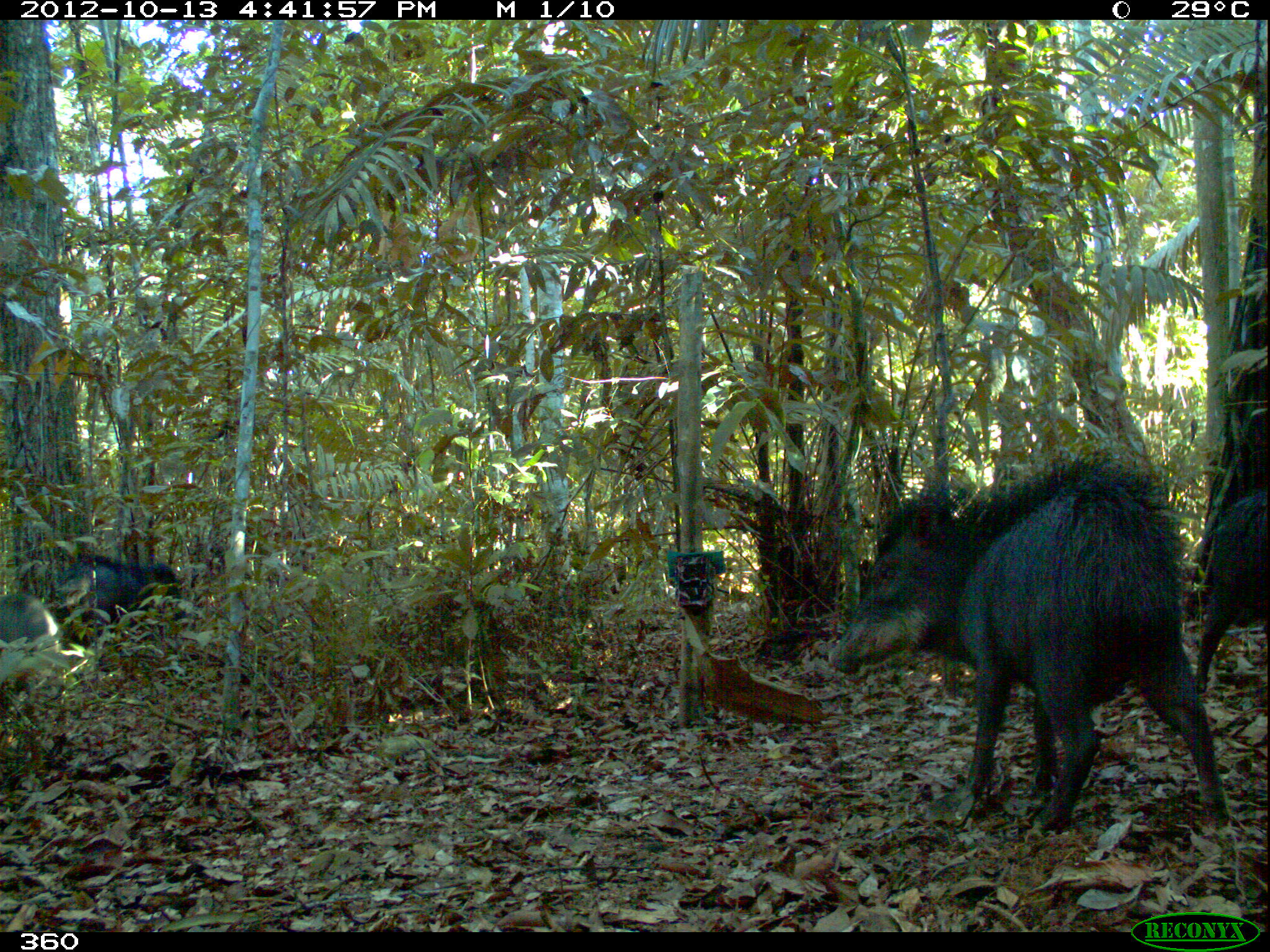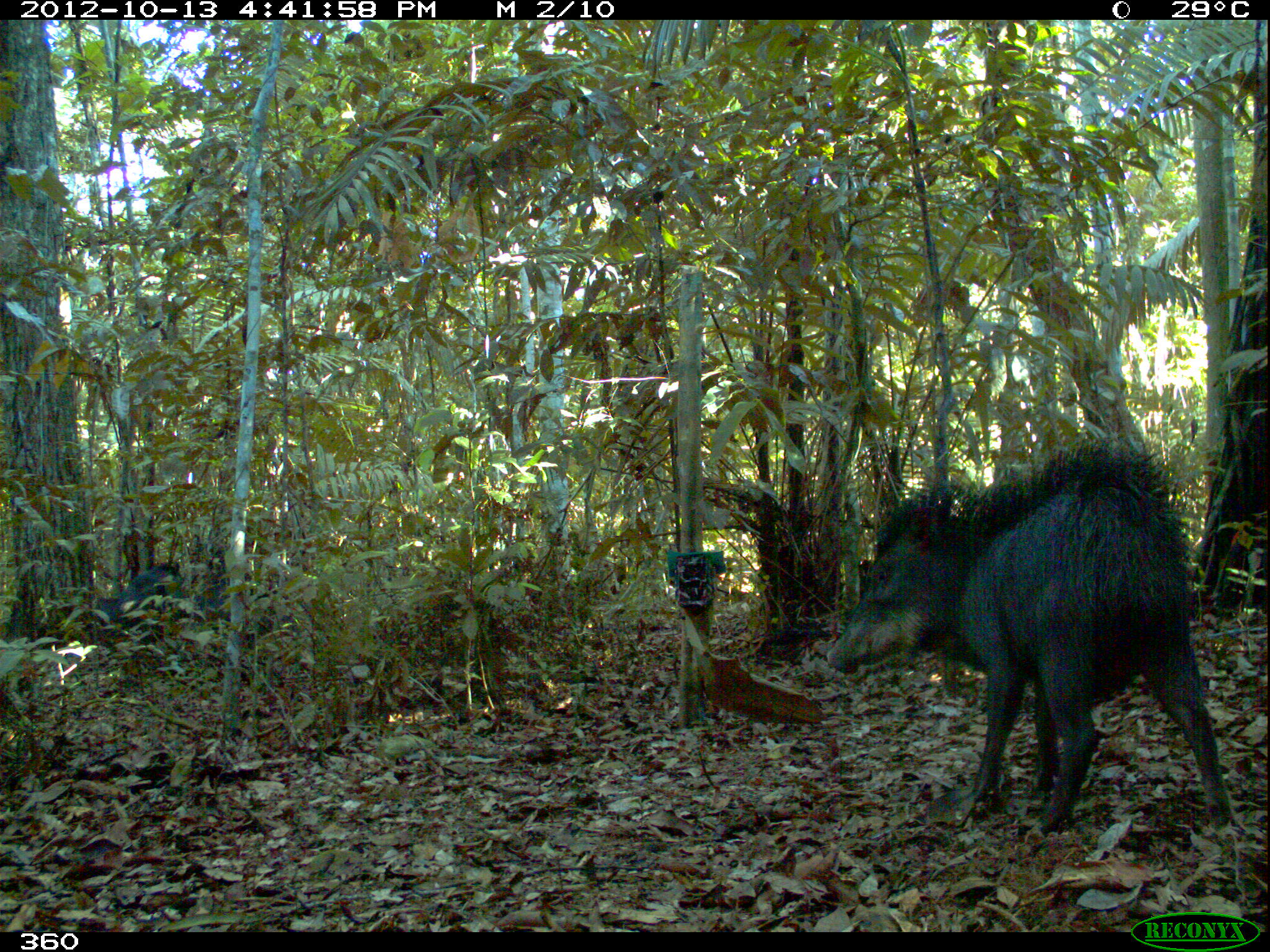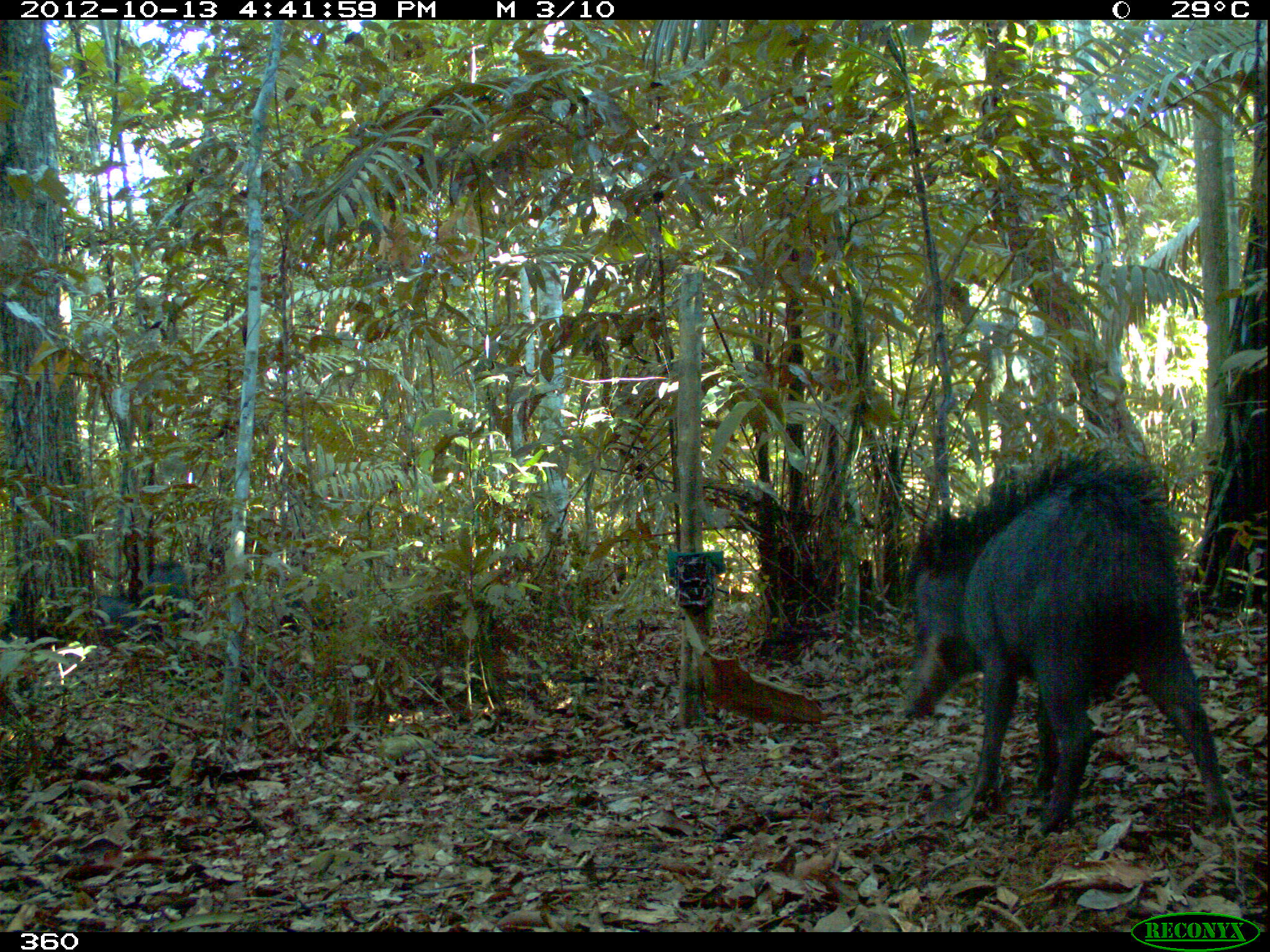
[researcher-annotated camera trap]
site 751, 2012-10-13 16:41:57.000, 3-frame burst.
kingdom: Animalia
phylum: Chordata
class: Mammalia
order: Artiodactyla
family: Tayassuidae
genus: Tayassu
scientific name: Tayassu pecari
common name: white-lipped peccary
Tayassu pecari (white-lipped peccary).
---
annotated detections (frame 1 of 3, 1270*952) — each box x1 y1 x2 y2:
tayassu pecari: 816 444 1233 842; 46 549 194 678; 1190 479 1269 694; 1 593 61 720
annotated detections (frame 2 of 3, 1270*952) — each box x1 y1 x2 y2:
tayassu pecari: 818 433 1250 844; 90 563 295 653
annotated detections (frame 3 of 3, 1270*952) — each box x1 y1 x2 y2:
tayassu pecari: 891 443 1234 839; 142 558 194 637; 94 594 164 646